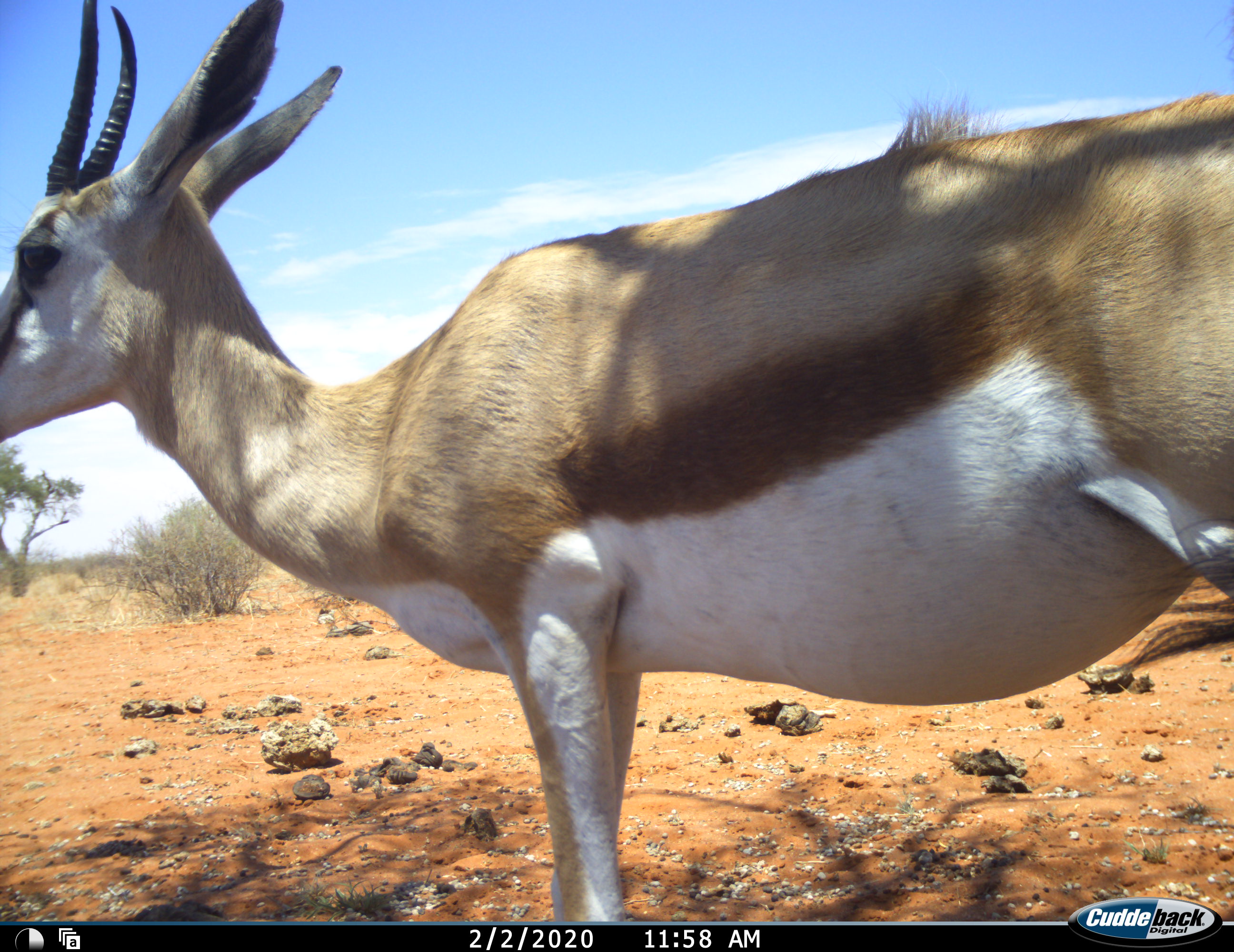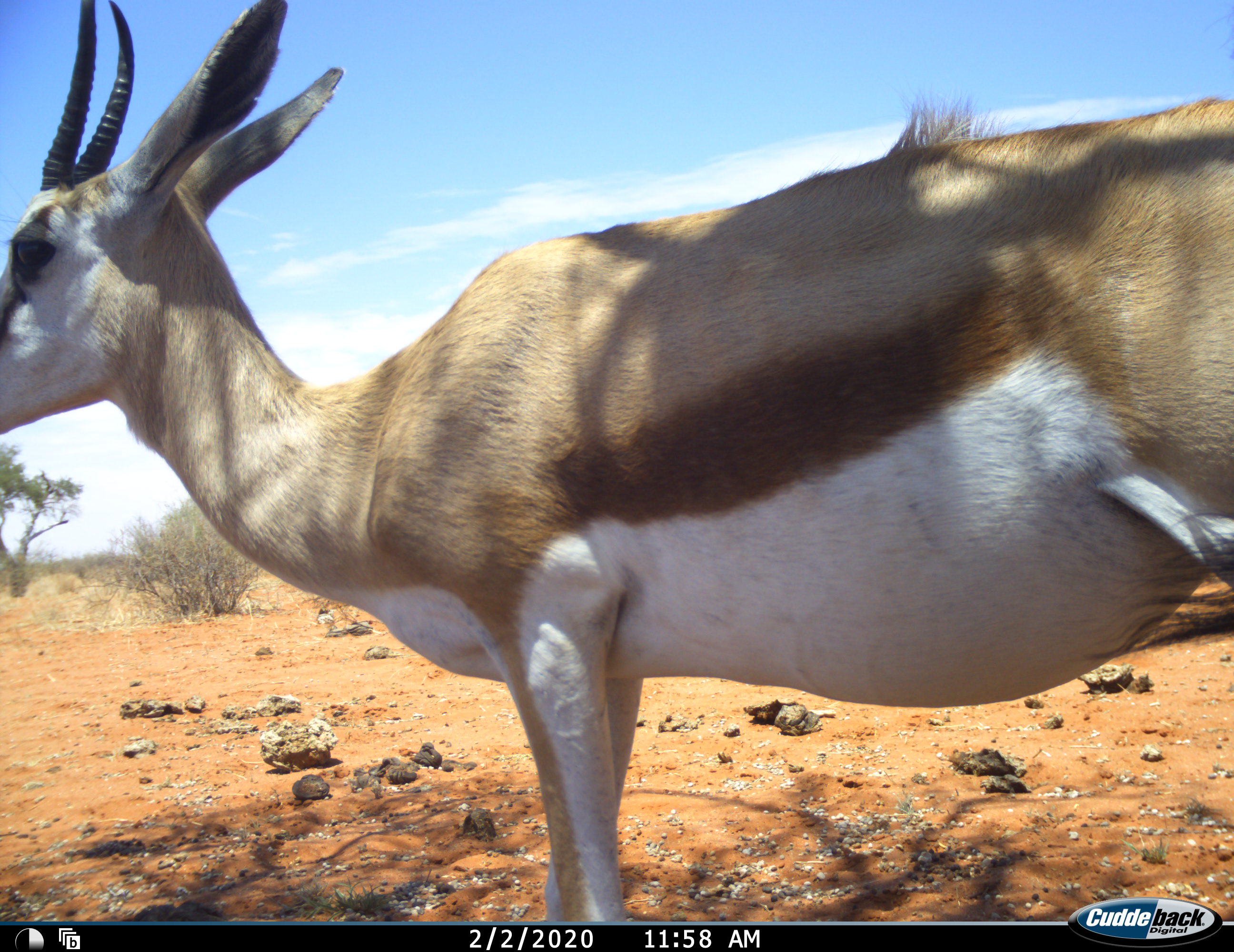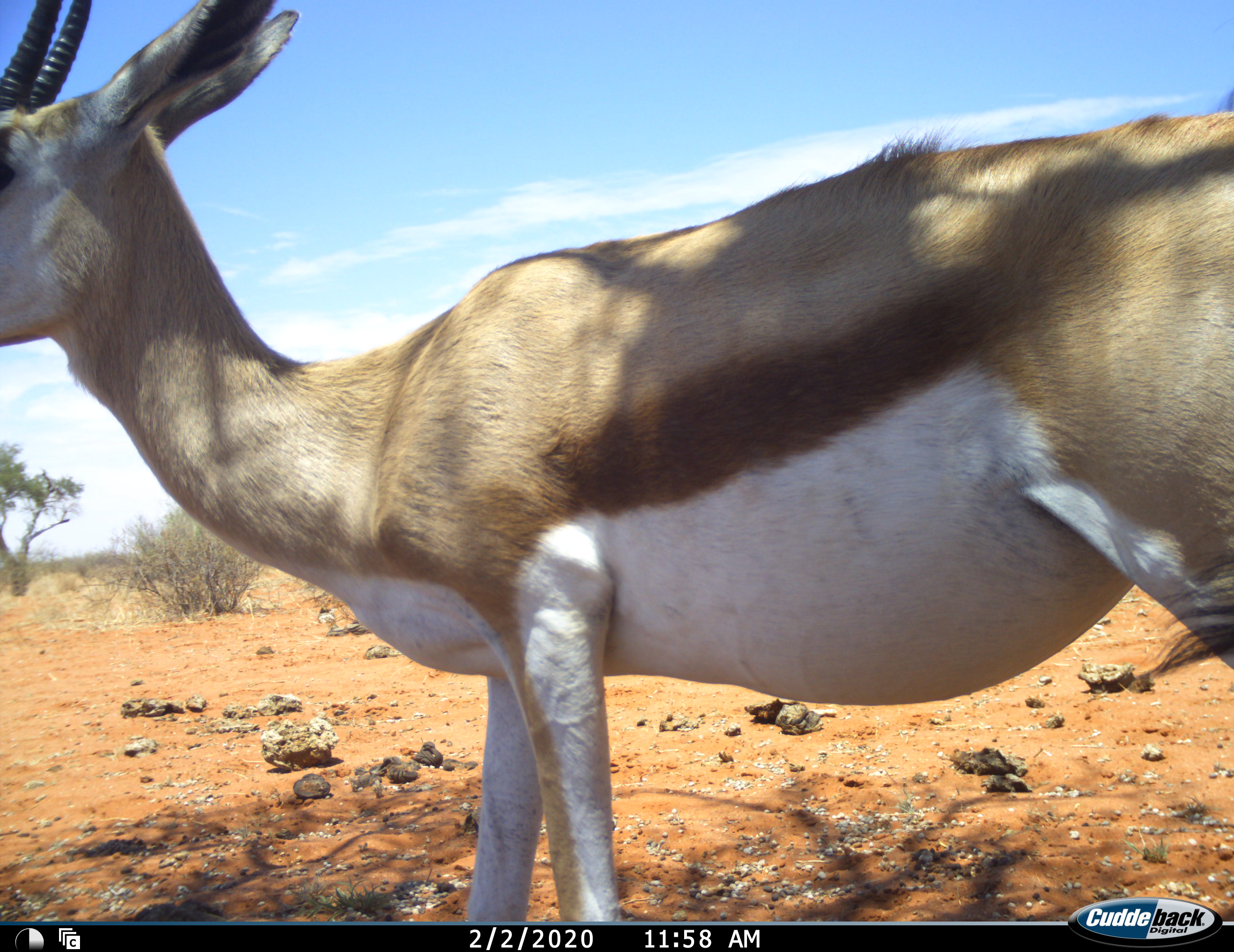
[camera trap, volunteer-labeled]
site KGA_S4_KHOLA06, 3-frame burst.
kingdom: Animalia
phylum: Chordata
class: Mammalia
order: Artiodactyla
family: Bovidae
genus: Antidorcas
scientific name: Antidorcas marsupialis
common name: springbok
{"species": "springbok (Antidorcas marsupialis)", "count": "1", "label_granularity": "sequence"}